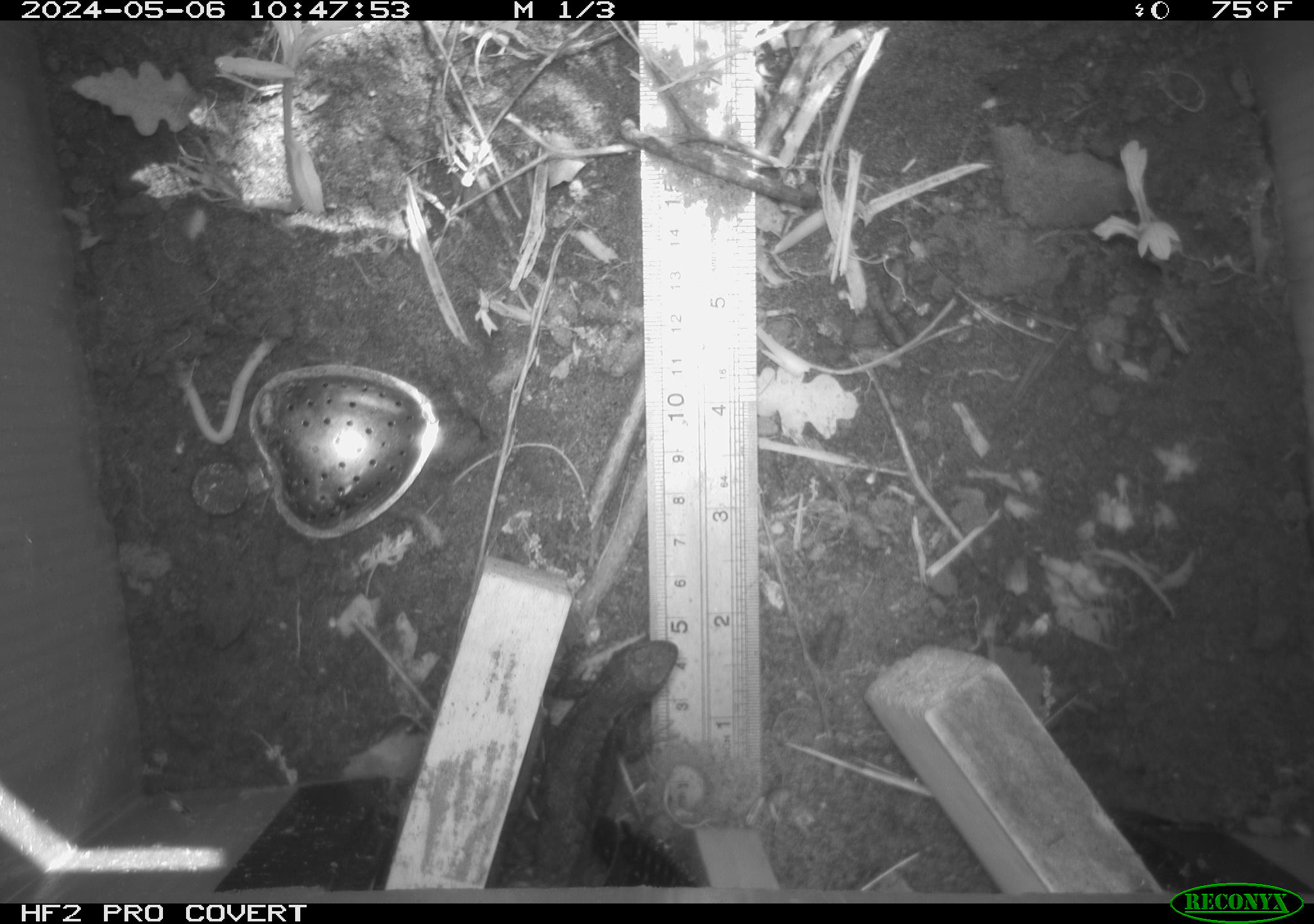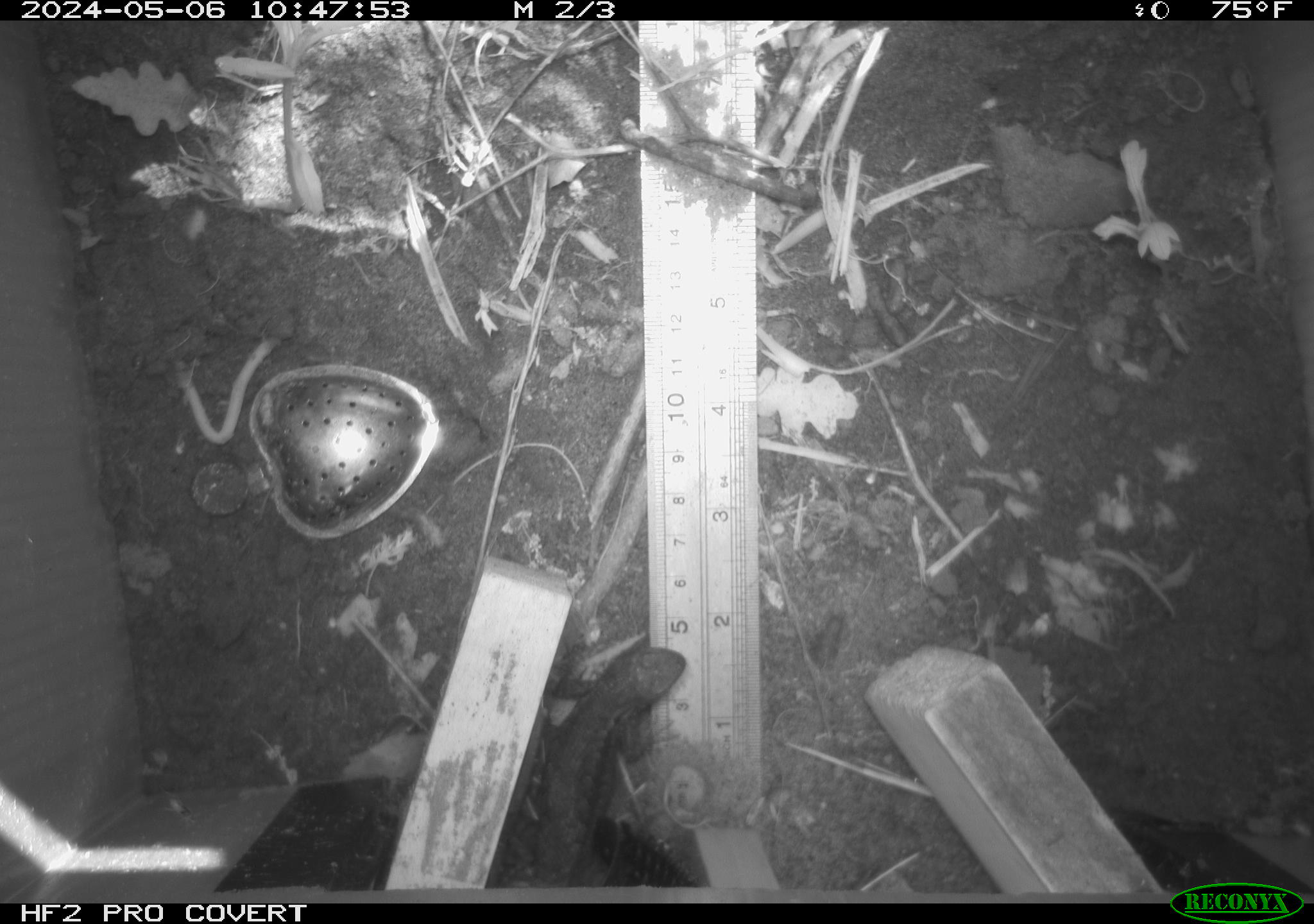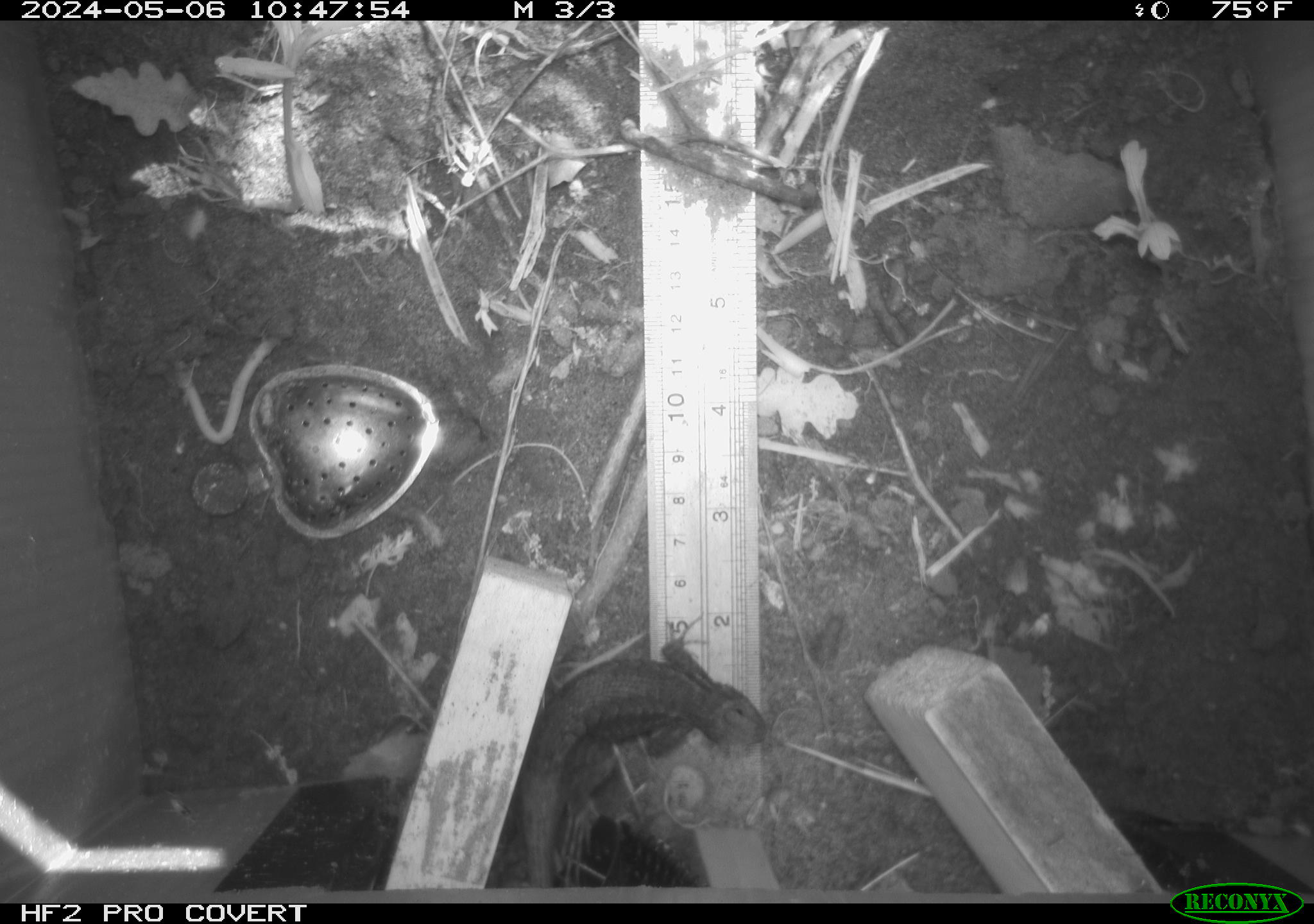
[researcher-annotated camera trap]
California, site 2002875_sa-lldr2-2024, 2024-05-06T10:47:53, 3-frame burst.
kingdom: Animalia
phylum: Chordata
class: Reptilia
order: Squamata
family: Phrynosomatidae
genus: Sceloporus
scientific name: Sceloporus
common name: spiny lizards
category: sceloporus species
Sceloporus species (spiny lizards) (Sceloporus).